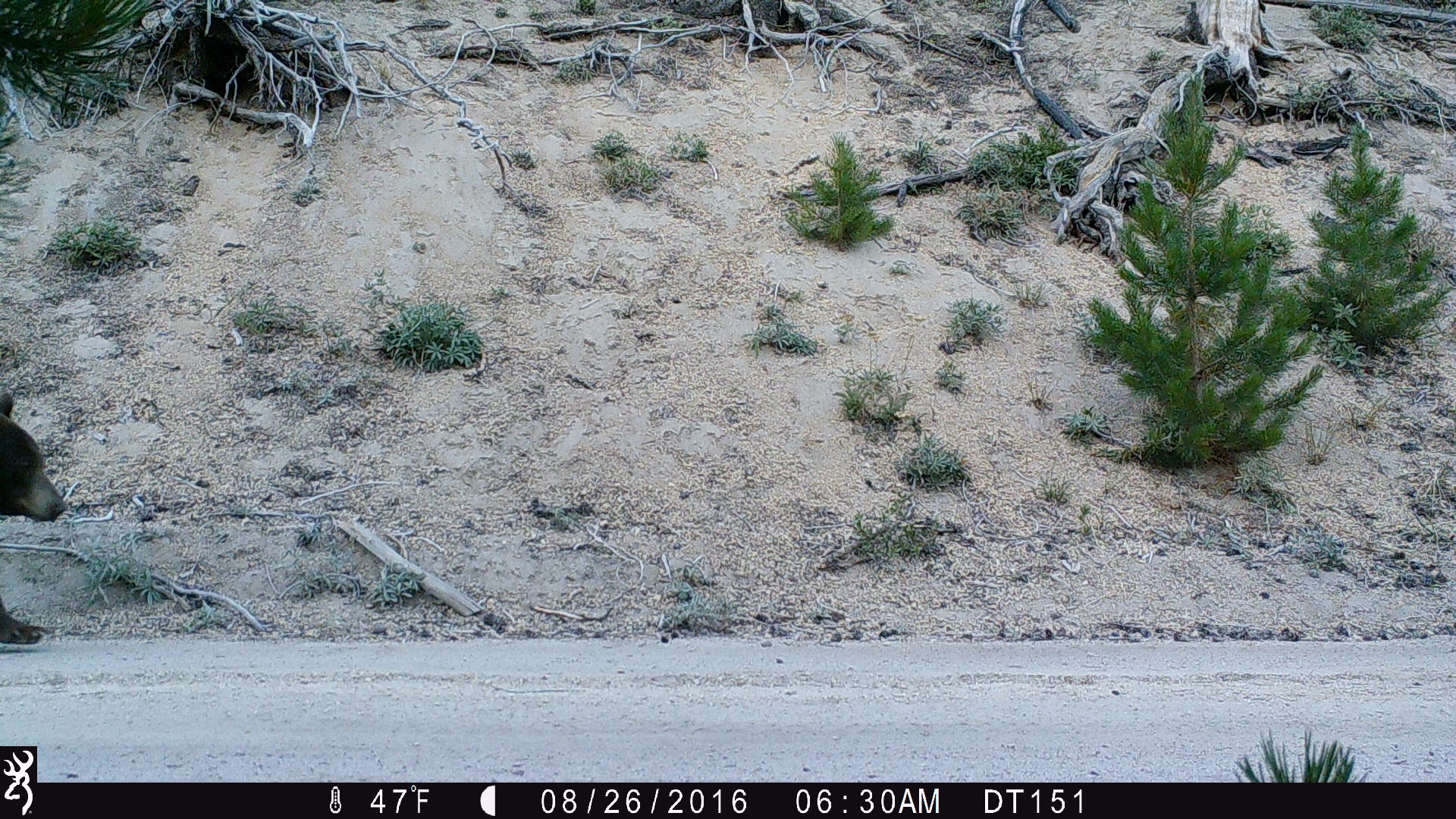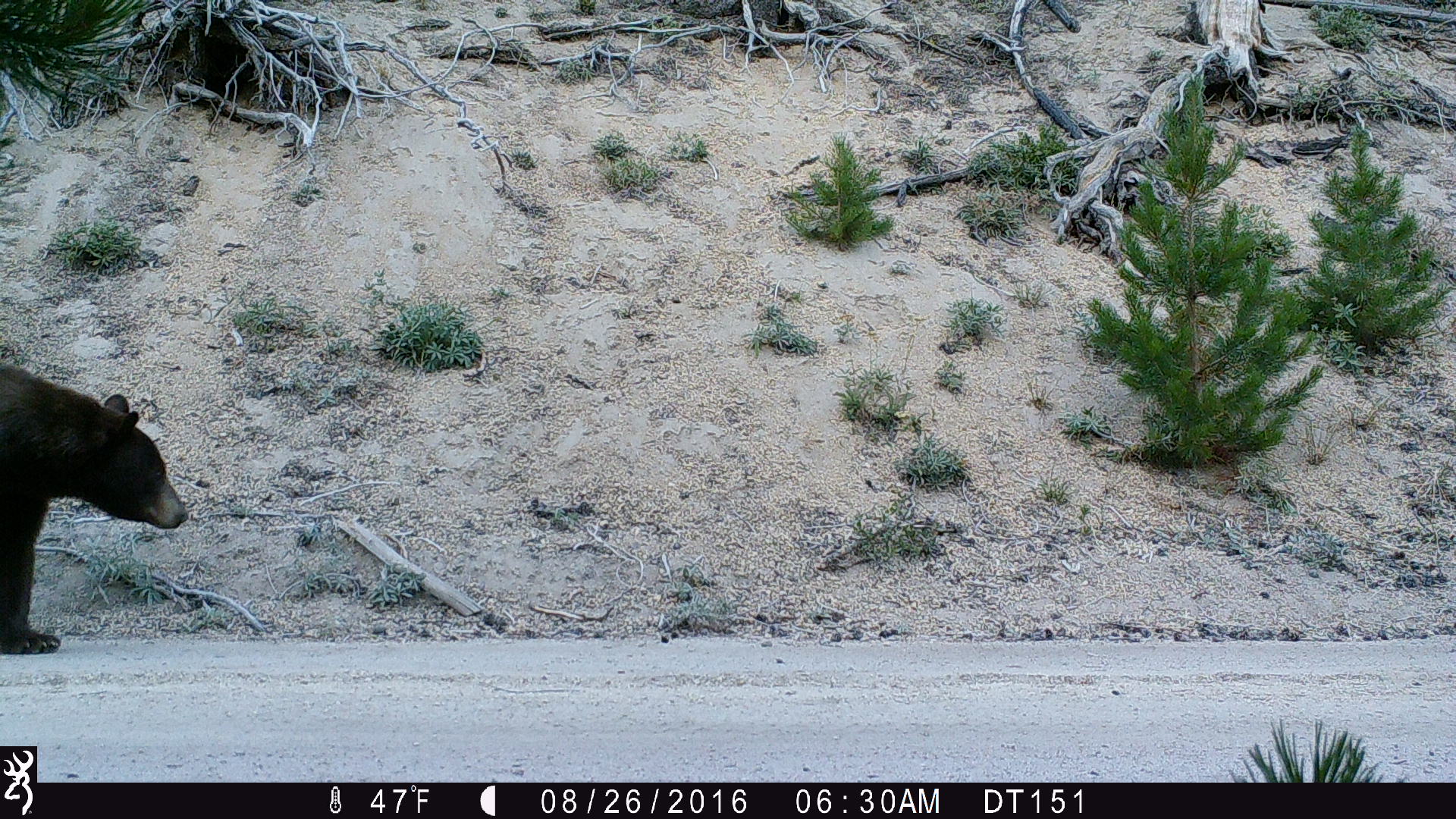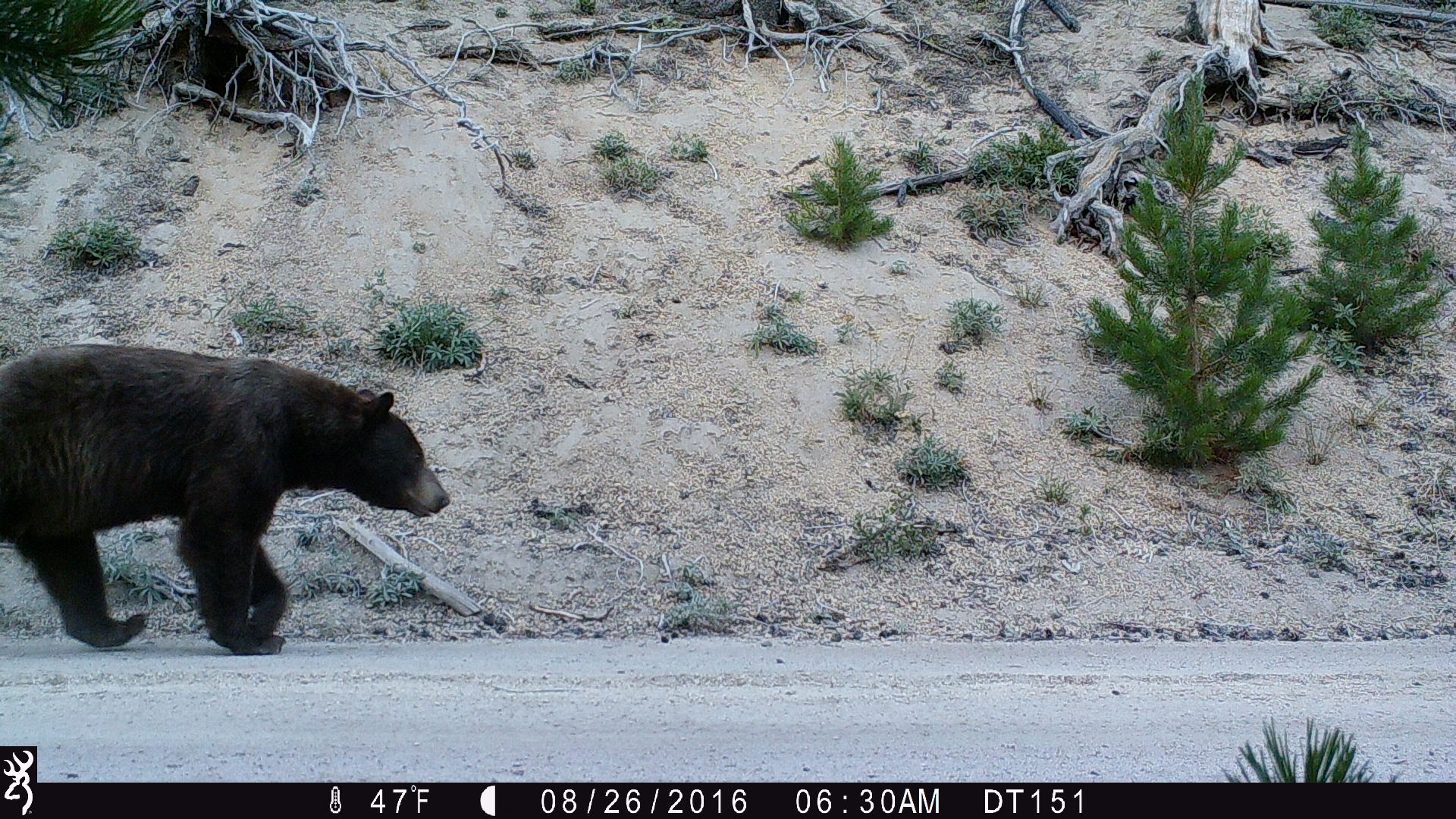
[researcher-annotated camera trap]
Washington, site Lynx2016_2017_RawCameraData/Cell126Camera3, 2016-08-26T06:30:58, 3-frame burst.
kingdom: Animalia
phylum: Chordata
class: Mammalia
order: Carnivora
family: Ursidae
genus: Ursus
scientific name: Ursus americanus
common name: american black bear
Ursus americanus (american black bear). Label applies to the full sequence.